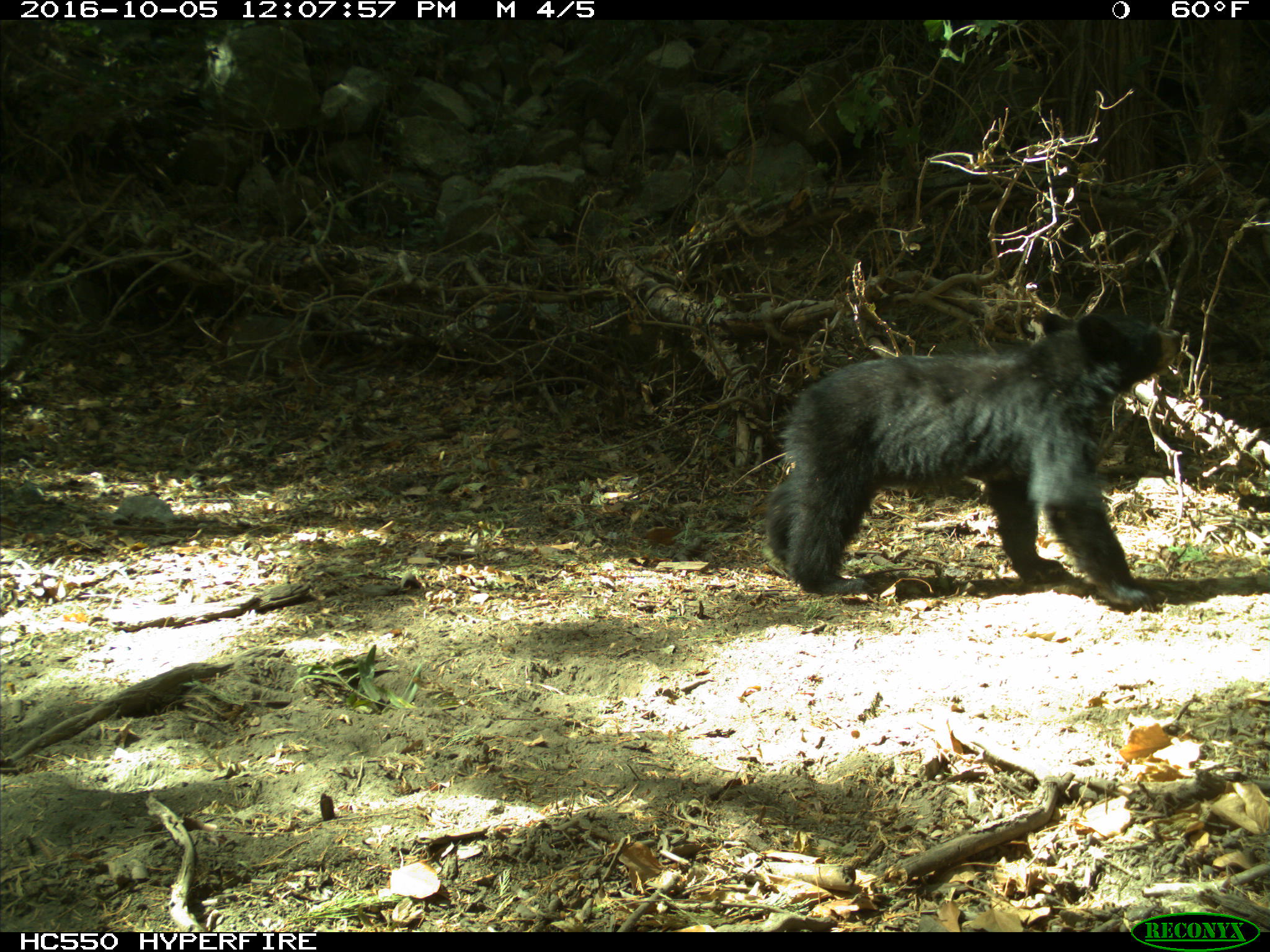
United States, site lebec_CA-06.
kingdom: Animalia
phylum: Chordata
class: Mammalia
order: Carnivora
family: Ursidae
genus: Ursus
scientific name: Ursus americanus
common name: american black bear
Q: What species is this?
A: Ursus americanus (american black bear).